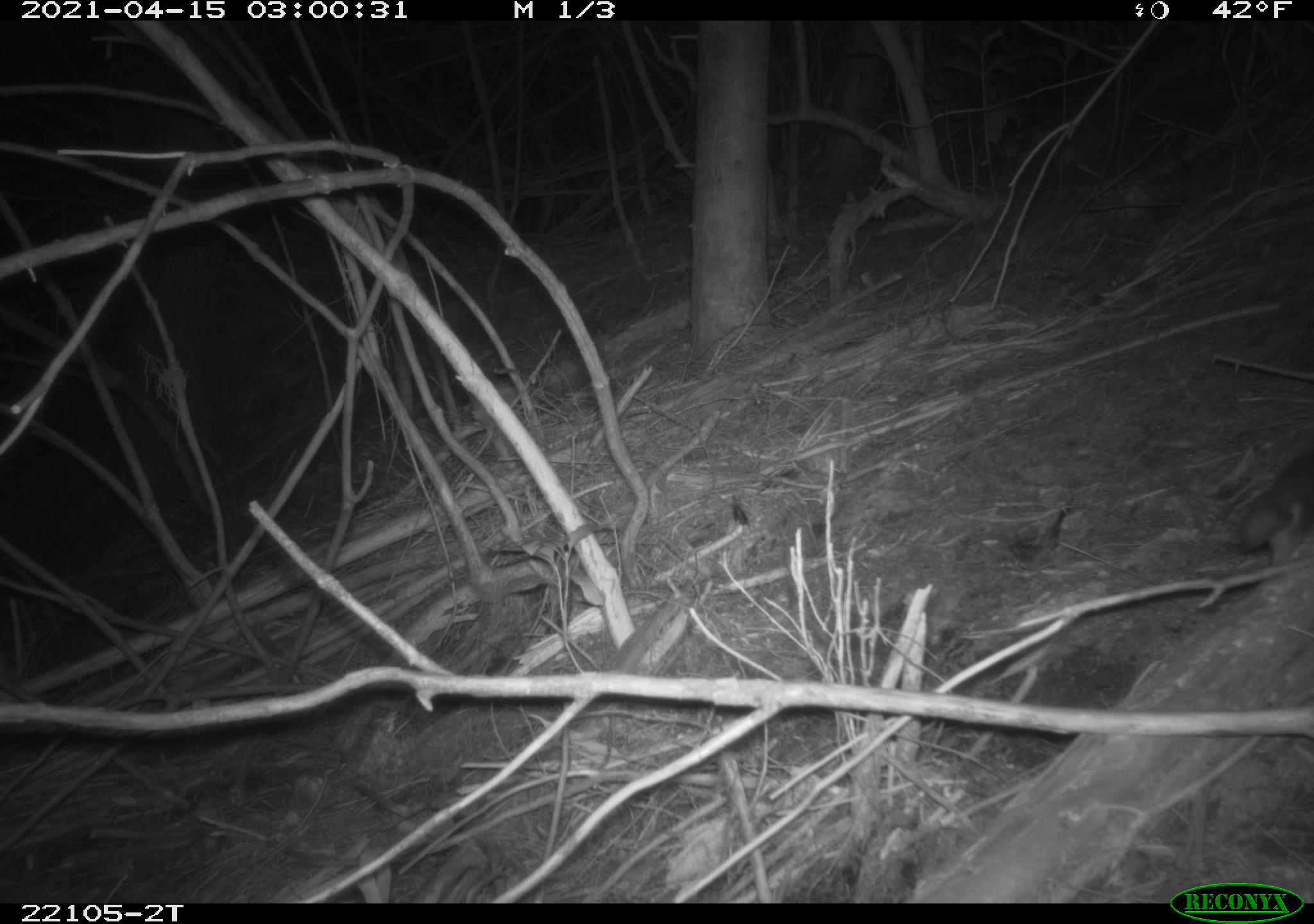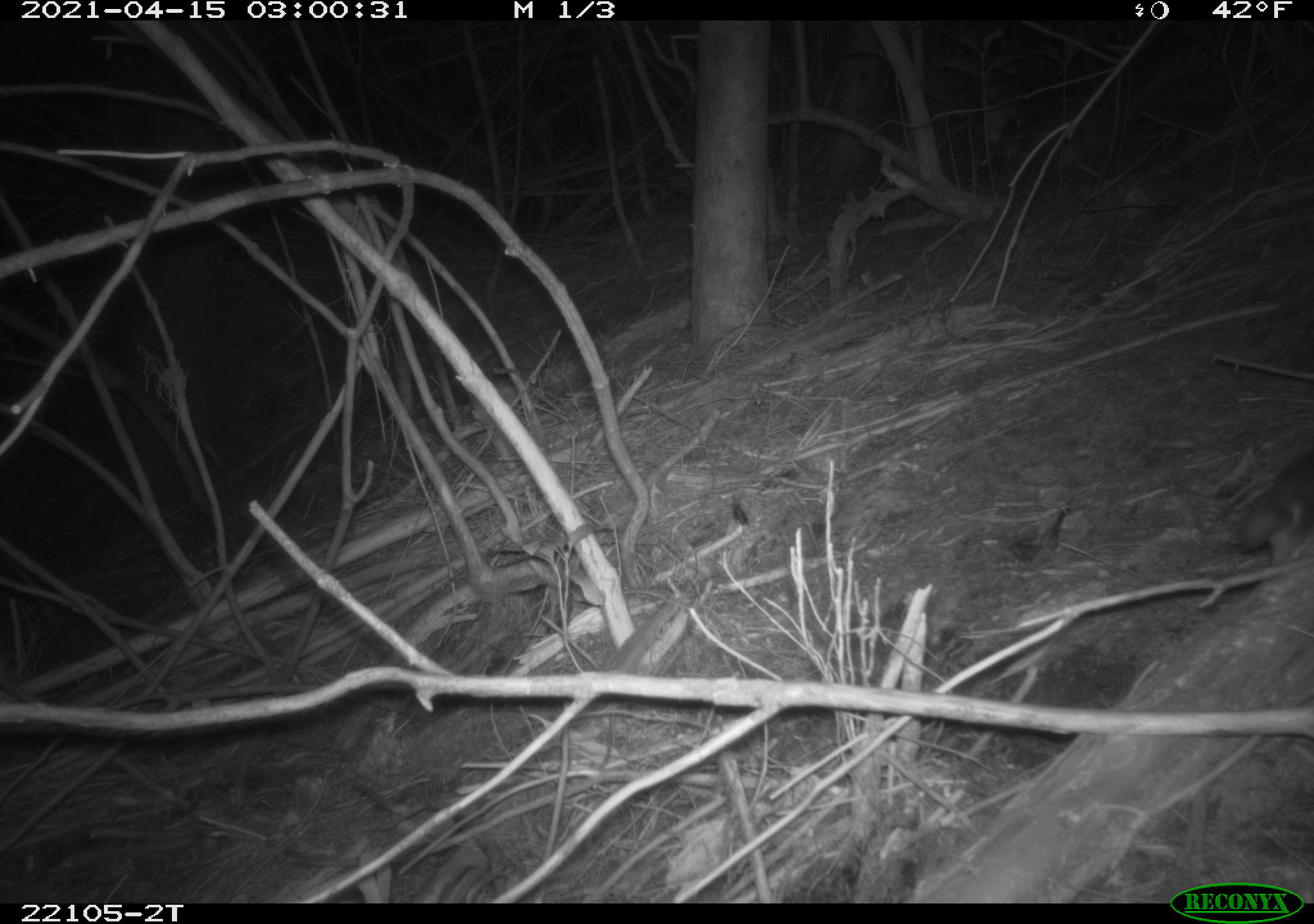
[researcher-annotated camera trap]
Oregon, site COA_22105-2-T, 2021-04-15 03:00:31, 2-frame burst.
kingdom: Animalia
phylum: Chordata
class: Mammalia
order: Rodentia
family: Sciuridae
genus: Glaucomys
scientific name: Glaucomys oregonensis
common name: humboldt's flying squirrel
Humboldt's flying squirrel (Glaucomys oregonensis).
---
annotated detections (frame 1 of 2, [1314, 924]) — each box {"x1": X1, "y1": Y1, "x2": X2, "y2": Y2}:
humboldt's flying squirrel: {"x1": 1220, "y1": 443, "x2": 1312, "y2": 586}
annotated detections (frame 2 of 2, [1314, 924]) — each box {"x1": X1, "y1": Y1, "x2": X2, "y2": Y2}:
humboldt's flying squirrel: {"x1": 1225, "y1": 440, "x2": 1312, "y2": 593}